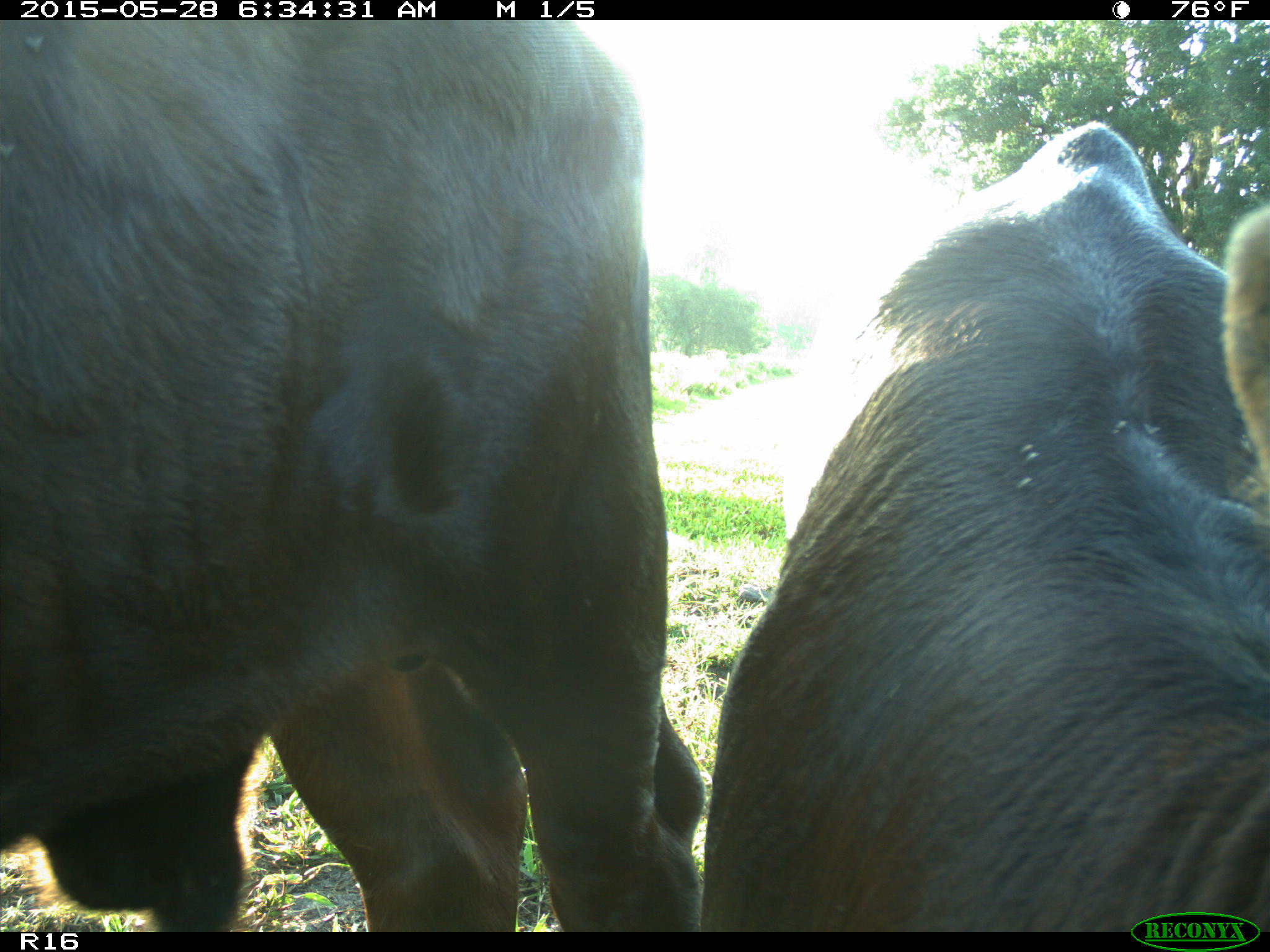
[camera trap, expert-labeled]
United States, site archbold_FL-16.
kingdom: Animalia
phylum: Chordata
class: Mammalia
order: Artiodactyla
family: Bovidae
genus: Bos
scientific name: Bos taurus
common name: domestic cow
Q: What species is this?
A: Bos taurus (domestic cow).